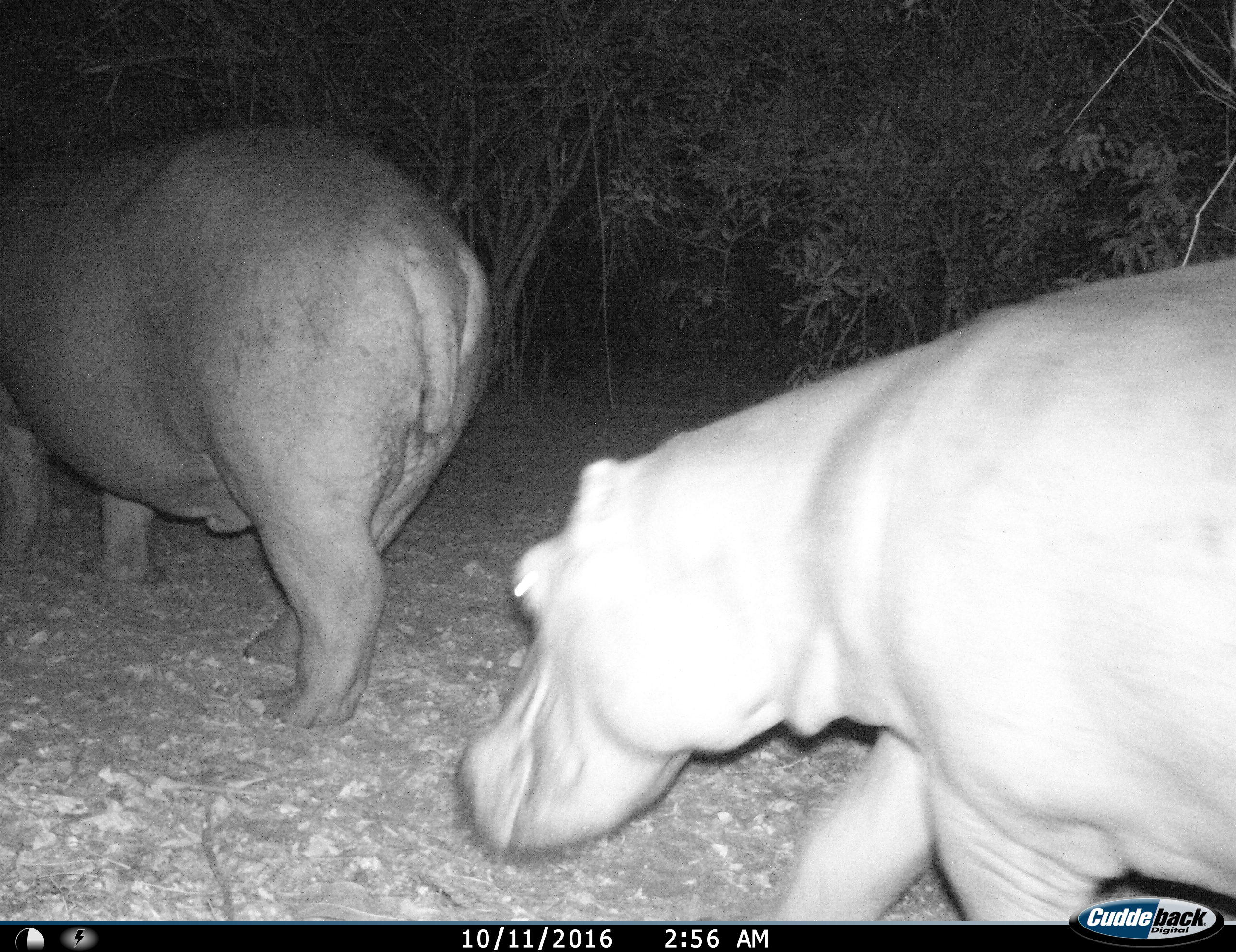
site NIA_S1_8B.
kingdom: Animalia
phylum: Chordata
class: Mammalia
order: Artiodactyla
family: Hippopotamidae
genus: Hippopotamus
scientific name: Hippopotamus amphibius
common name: hippopotamus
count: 2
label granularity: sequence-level